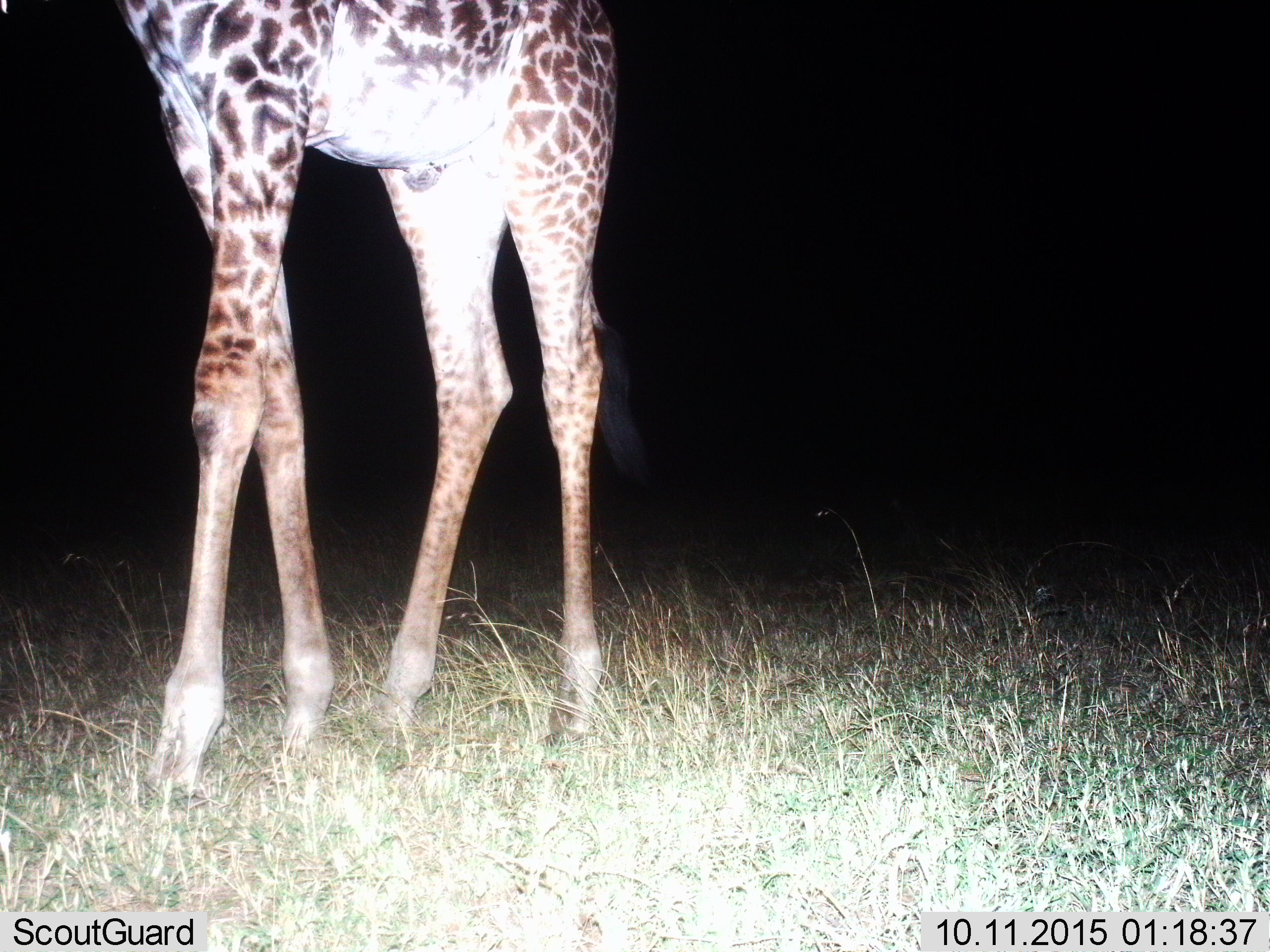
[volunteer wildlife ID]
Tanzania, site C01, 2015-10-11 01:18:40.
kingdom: Animalia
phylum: Chordata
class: Mammalia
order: Artiodactyla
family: Giraffidae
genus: Giraffa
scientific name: Giraffa camelopardalis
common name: giraffe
Giraffe (Giraffa camelopardalis), count 1. Behavior (volunteer vote fractions): standing 70%, resting 0%, moving 30%, interacting 0%. Young present (vote fraction): 0%. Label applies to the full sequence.